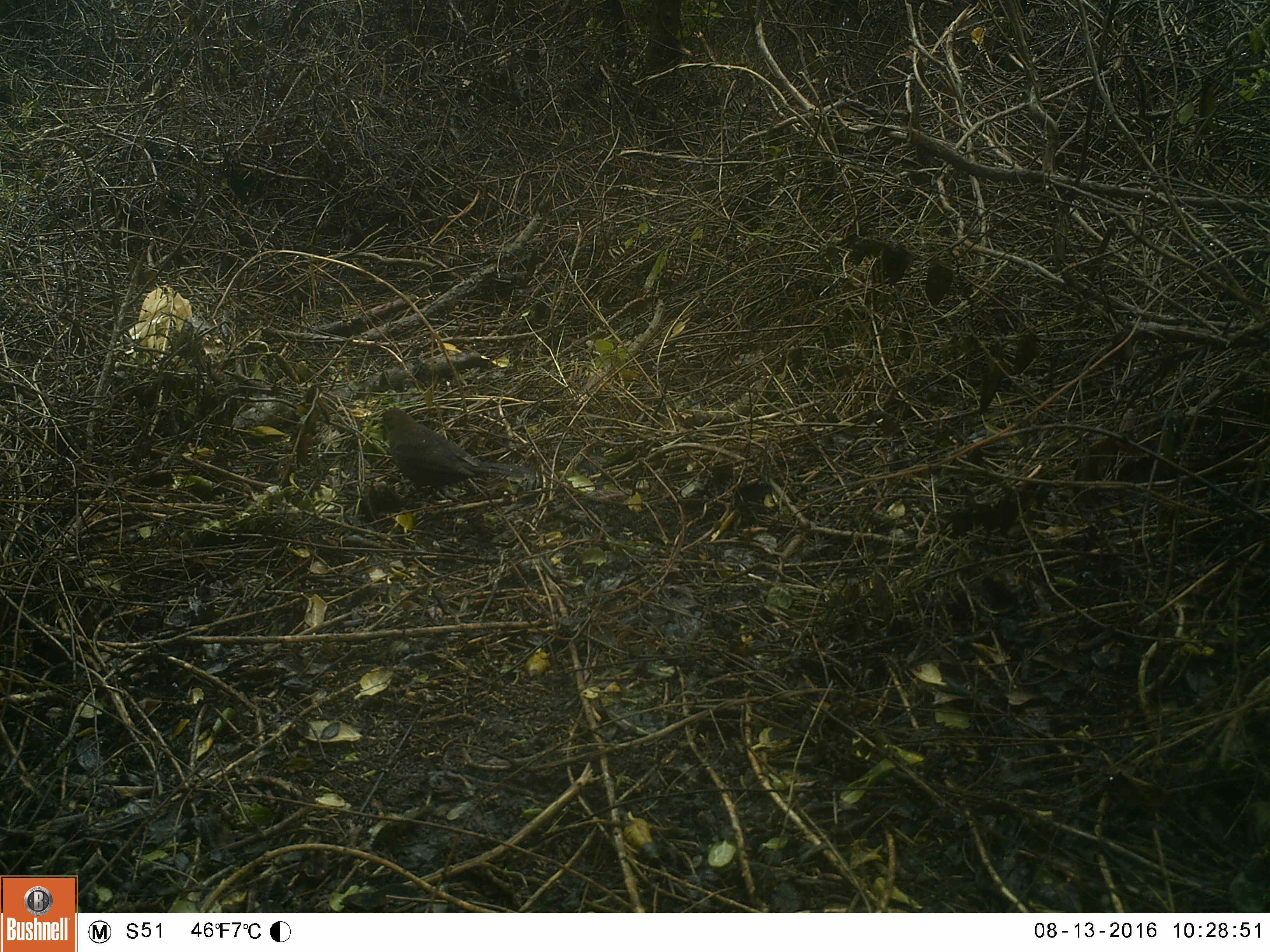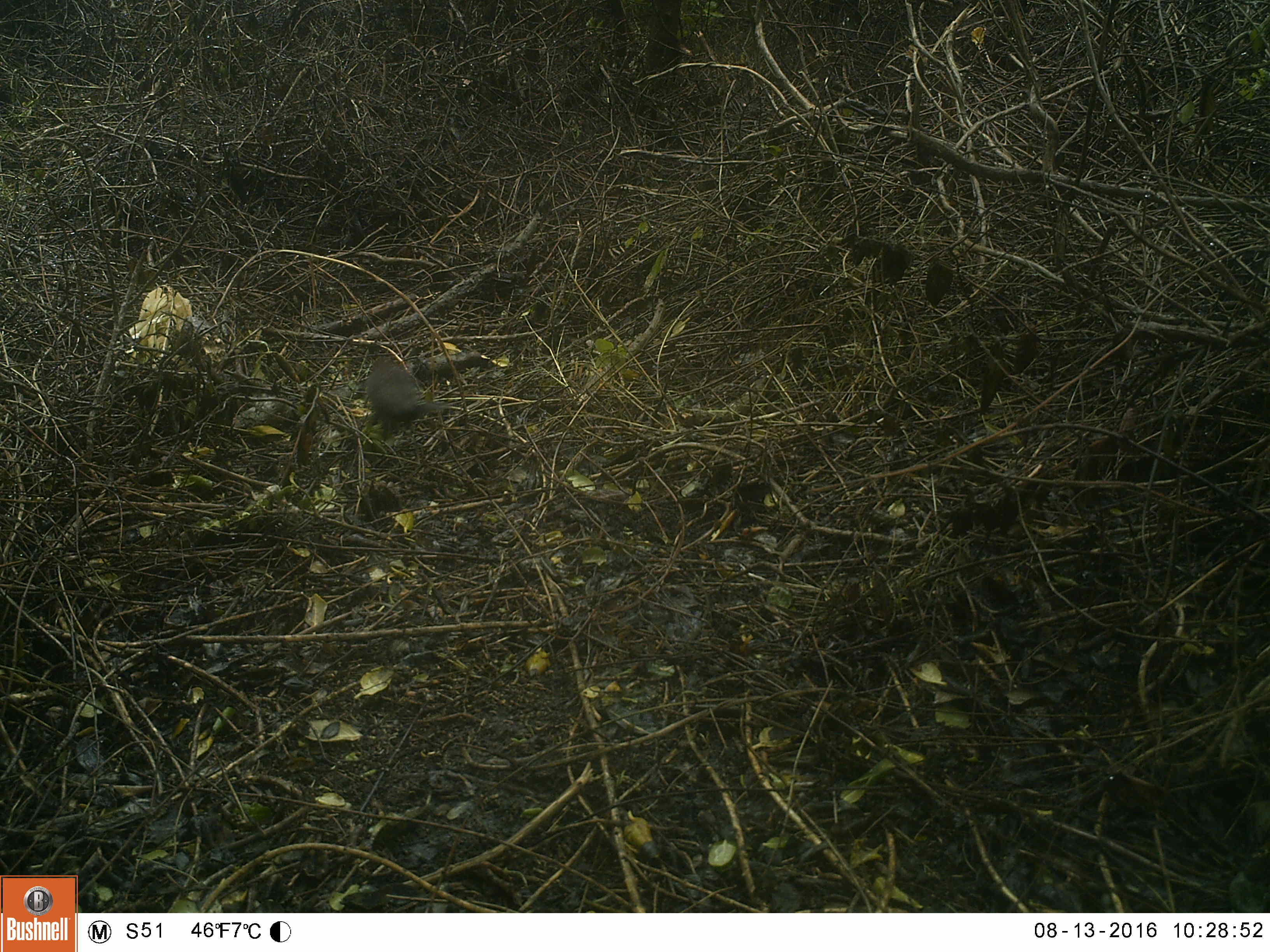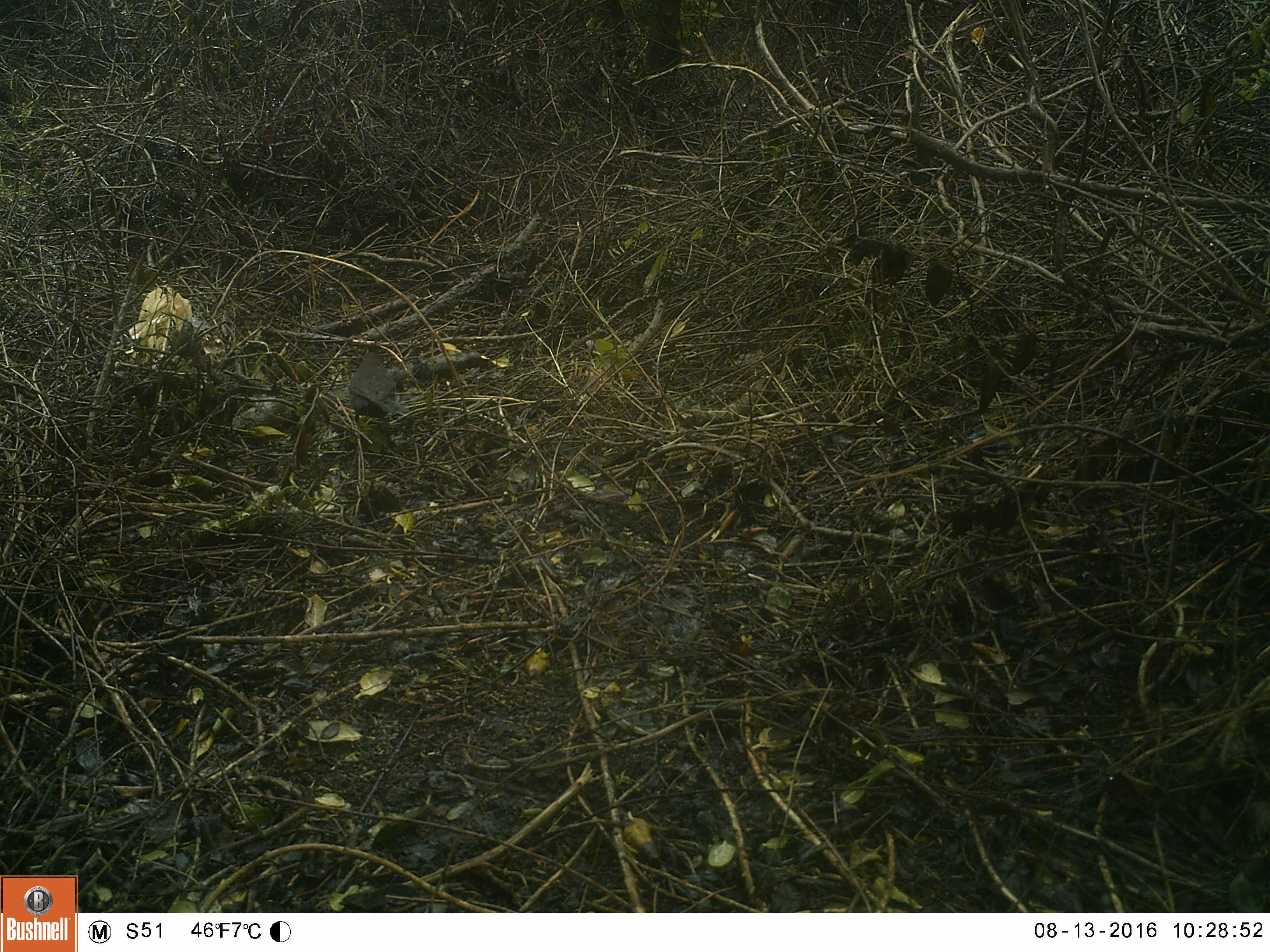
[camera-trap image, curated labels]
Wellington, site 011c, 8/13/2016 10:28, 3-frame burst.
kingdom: Animalia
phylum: Chordata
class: Aves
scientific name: Aves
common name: bird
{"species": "bird (Aves)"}